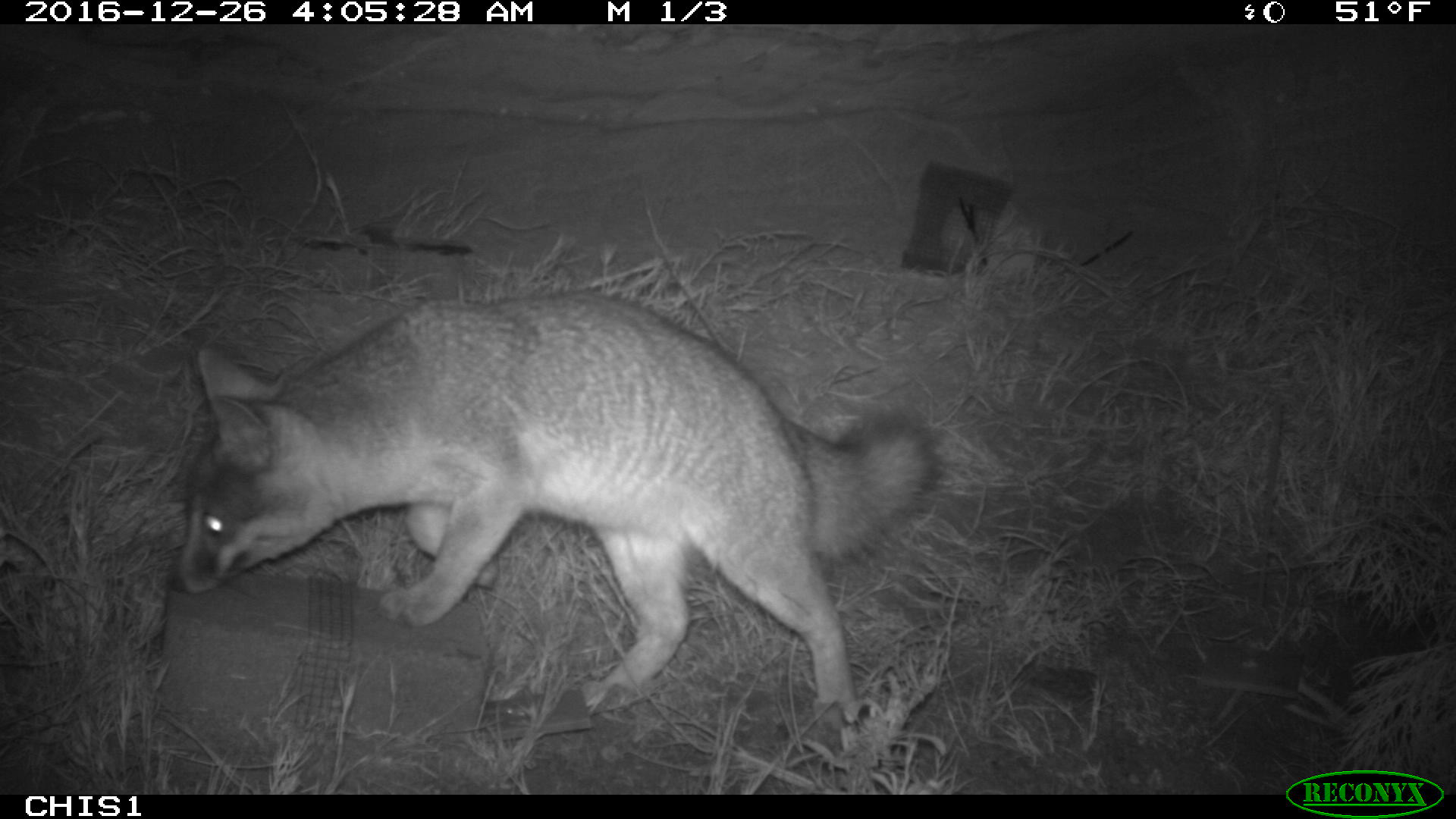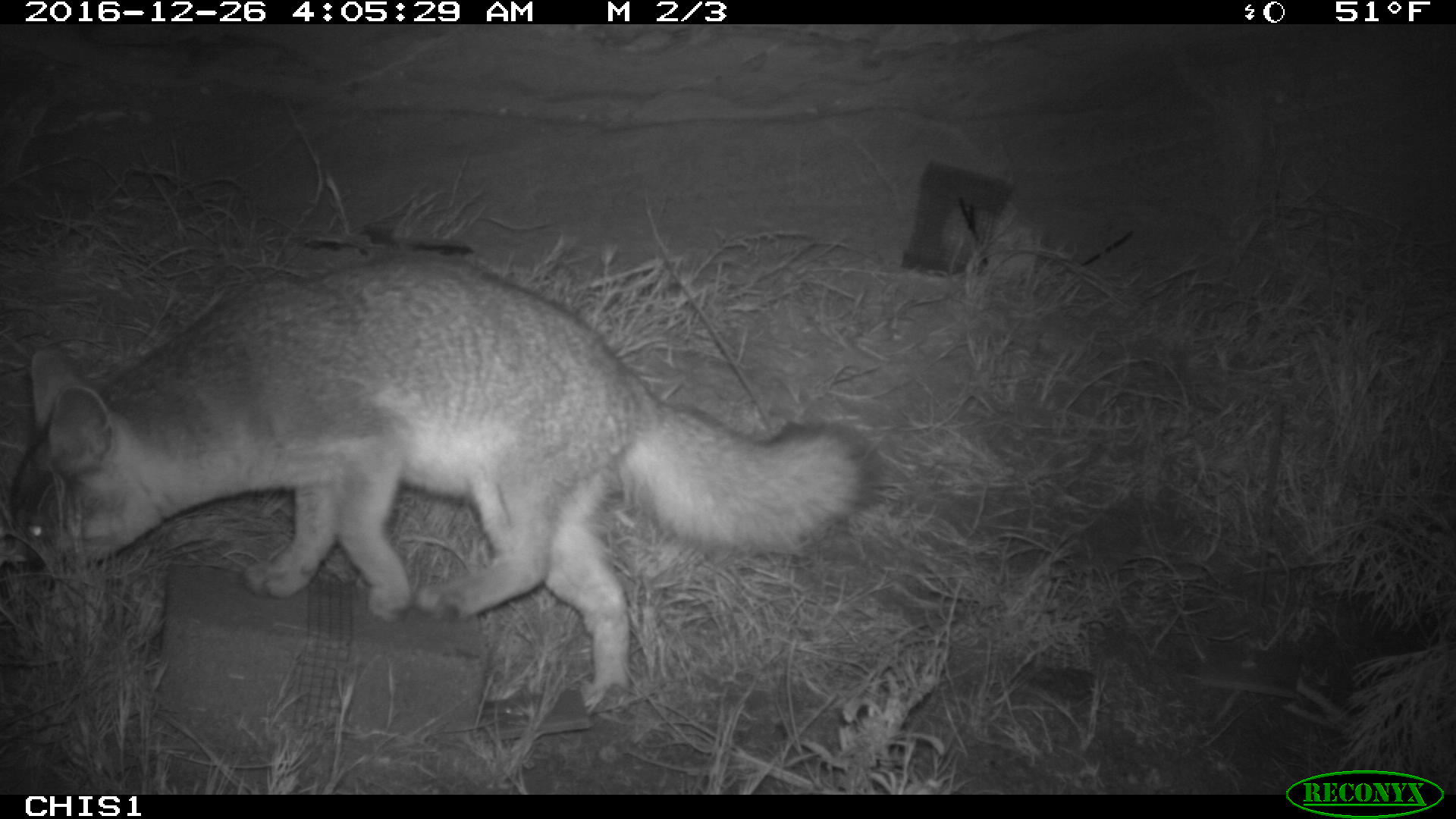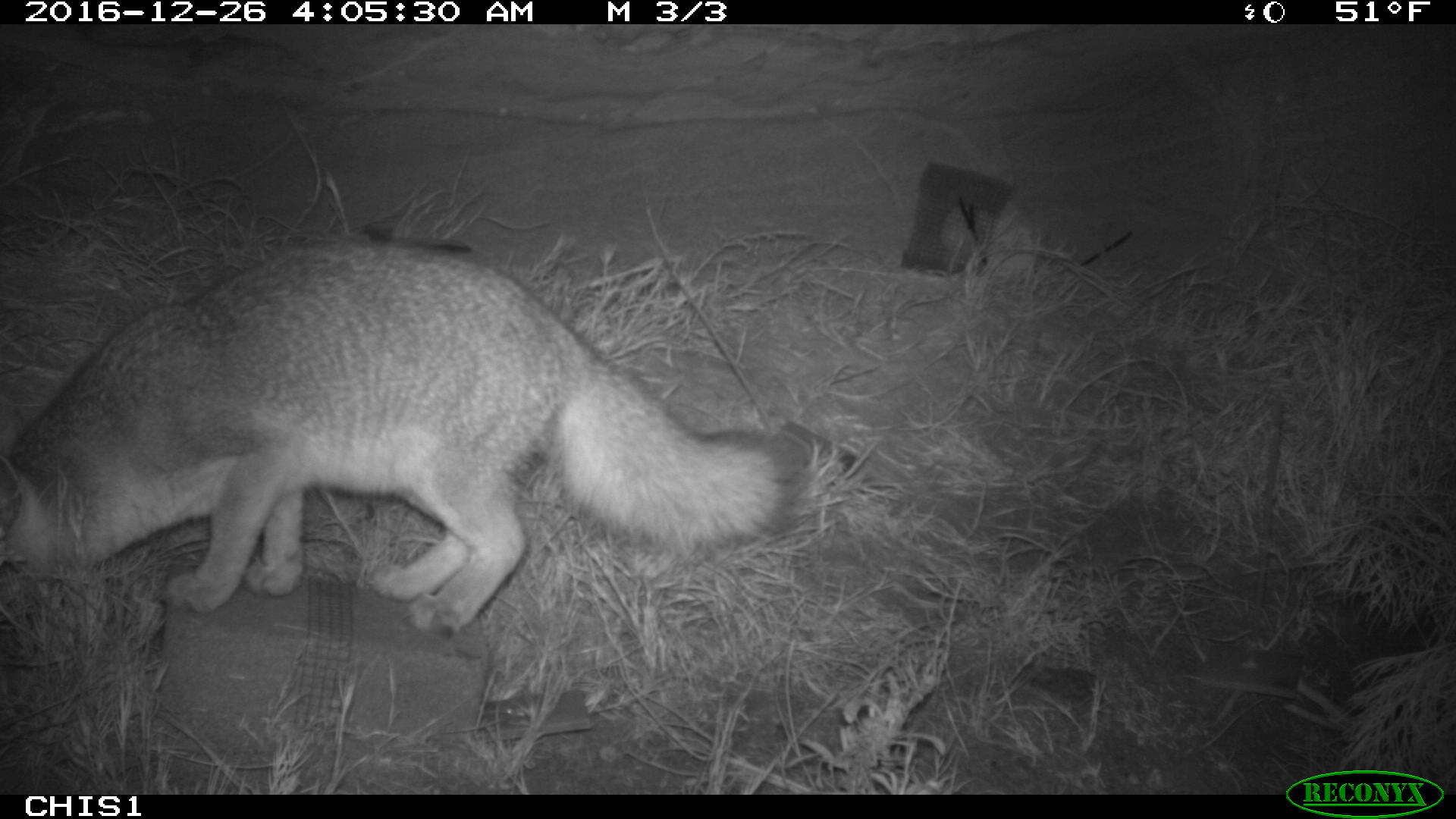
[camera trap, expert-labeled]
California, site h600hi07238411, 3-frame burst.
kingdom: Animalia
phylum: Chordata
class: Mammalia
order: Carnivora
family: Canidae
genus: Urocyon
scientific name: Urocyon littoralis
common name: island fox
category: fox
Fox (island fox) (Urocyon littoralis).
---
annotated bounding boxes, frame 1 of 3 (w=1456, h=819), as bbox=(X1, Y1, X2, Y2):
fox: bbox=(173, 293, 940, 723)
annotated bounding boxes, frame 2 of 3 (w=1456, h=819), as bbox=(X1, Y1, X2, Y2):
fox: bbox=(1, 257, 886, 717)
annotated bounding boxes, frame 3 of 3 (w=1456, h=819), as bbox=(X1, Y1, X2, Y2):
fox: bbox=(0, 245, 801, 639)